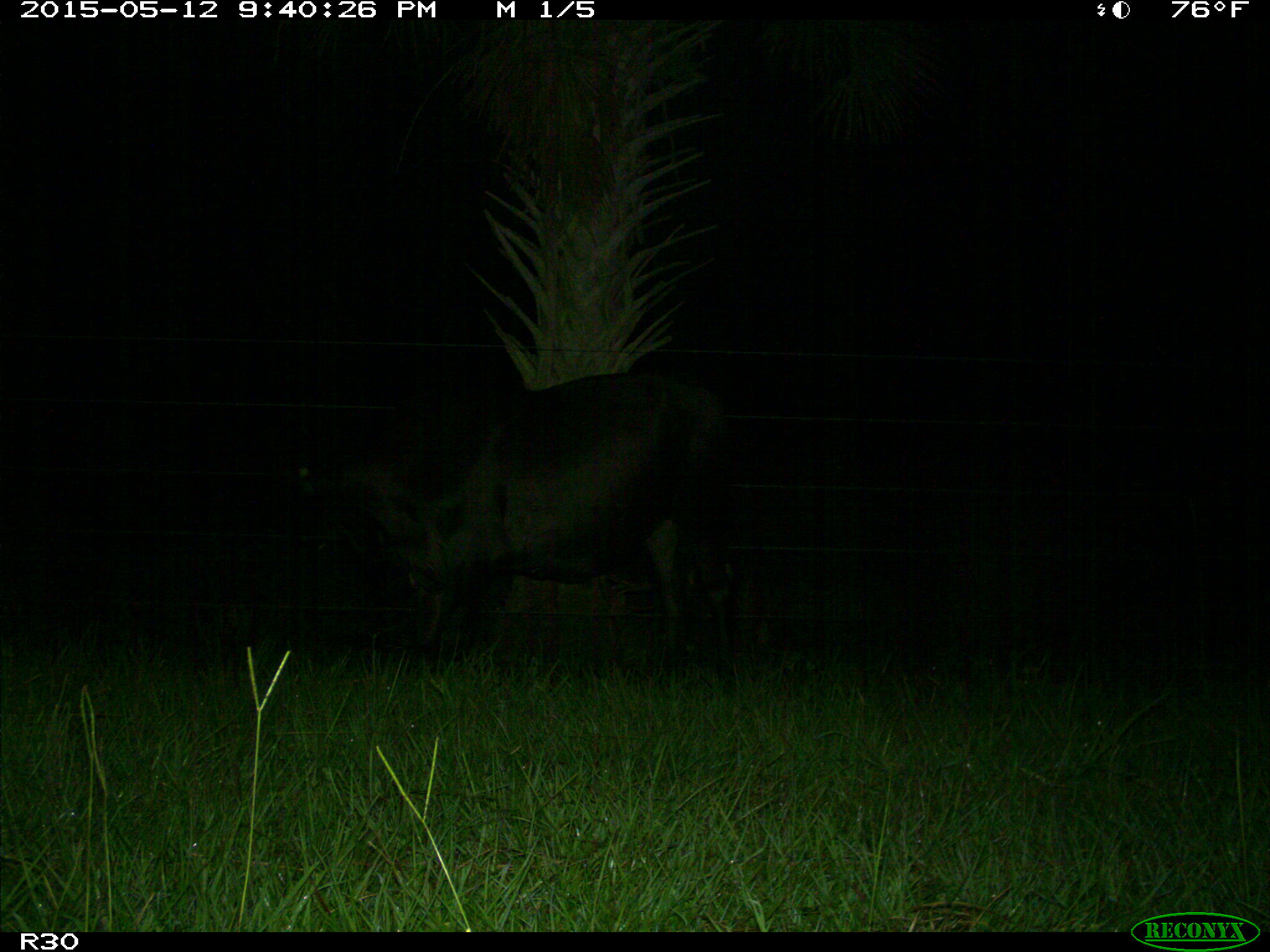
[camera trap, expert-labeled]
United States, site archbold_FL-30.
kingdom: Animalia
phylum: Chordata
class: Mammalia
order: Artiodactyla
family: Bovidae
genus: Bos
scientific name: Bos taurus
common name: domestic cow